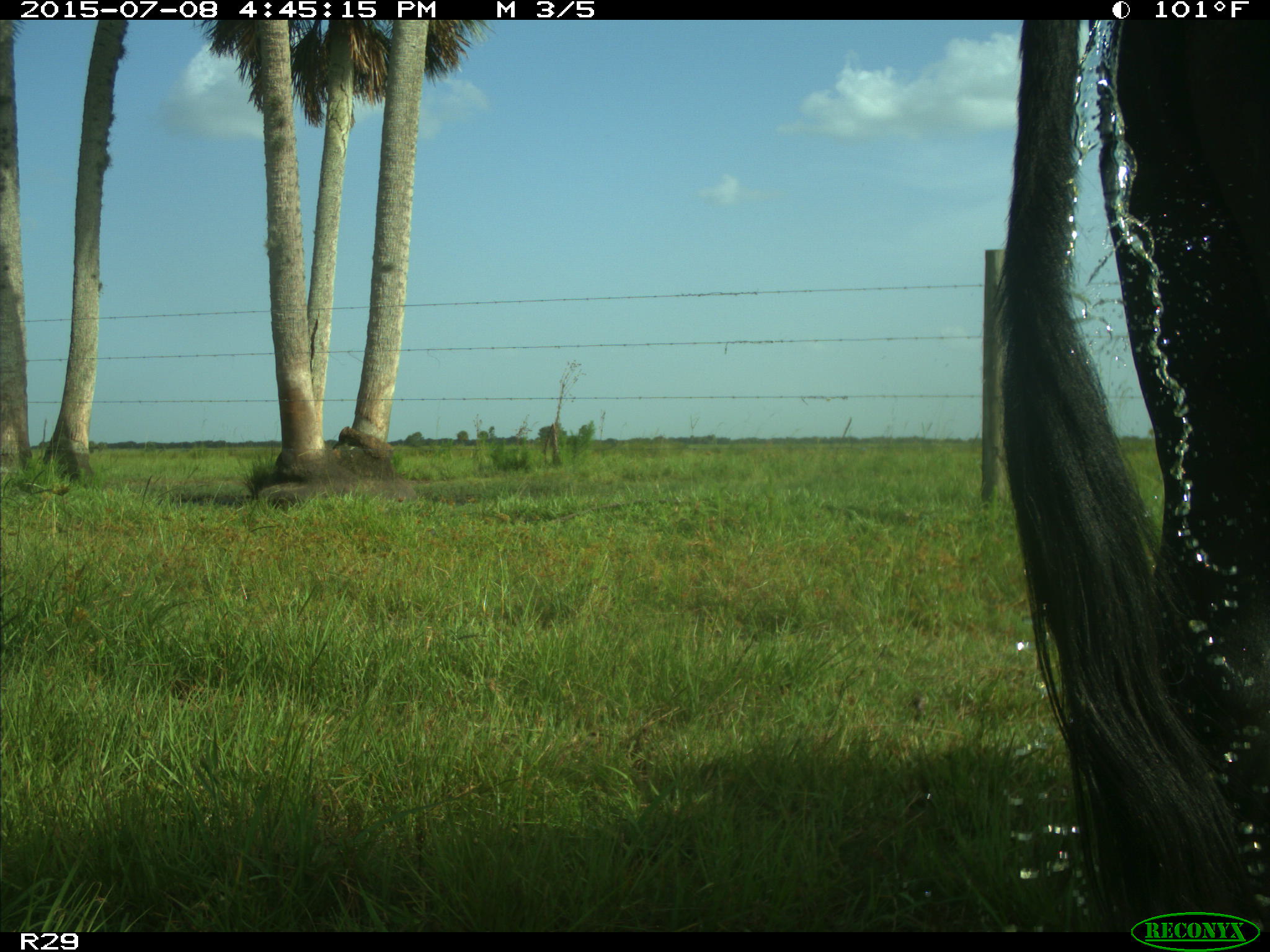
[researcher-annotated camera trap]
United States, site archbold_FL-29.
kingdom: Animalia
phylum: Chordata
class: Mammalia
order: Artiodactyla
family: Bovidae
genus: Bos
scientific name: Bos taurus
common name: domestic cow